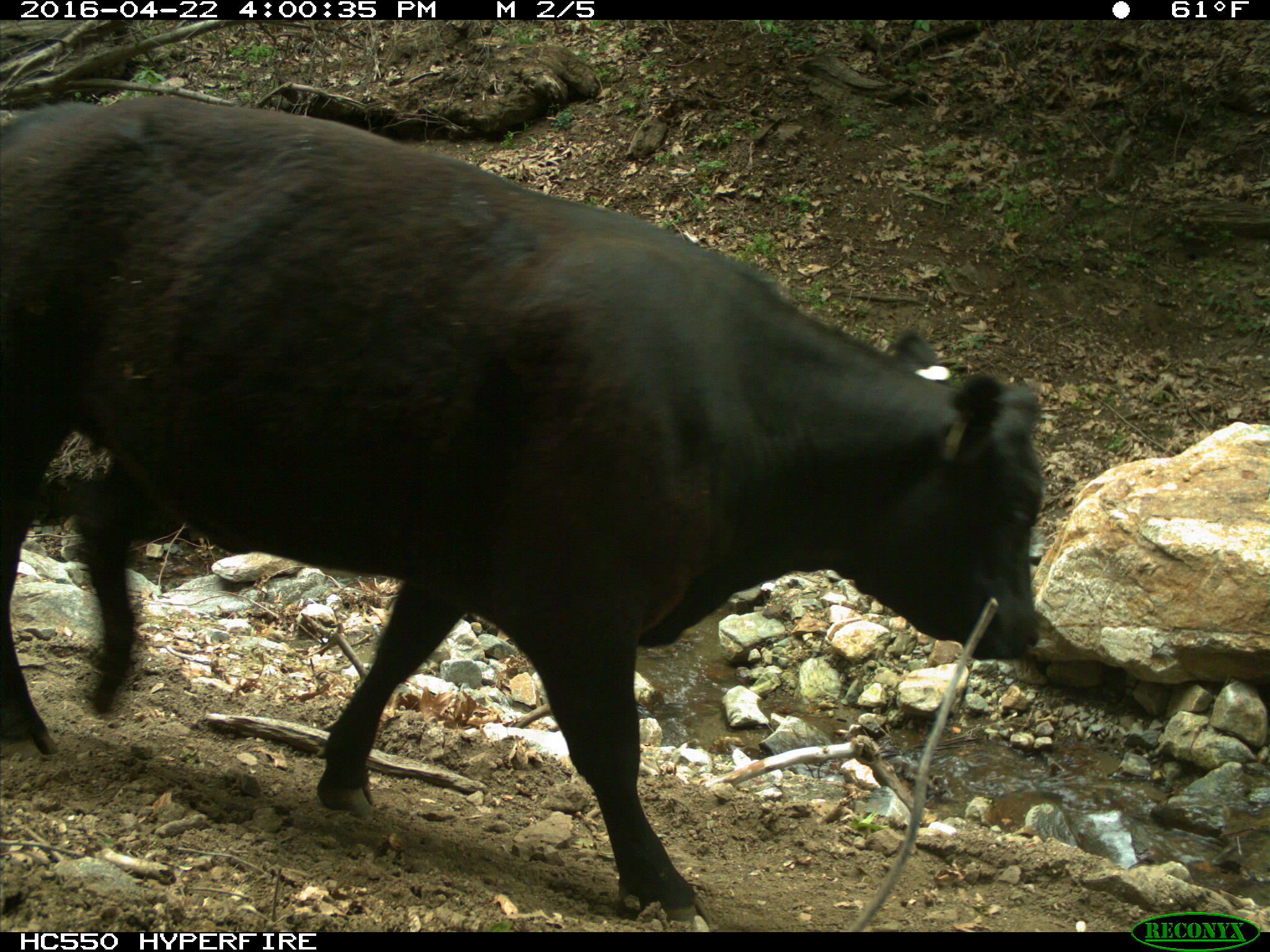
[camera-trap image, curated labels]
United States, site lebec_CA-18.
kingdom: Animalia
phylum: Chordata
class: Mammalia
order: Artiodactyla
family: Bovidae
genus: Bos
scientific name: Bos taurus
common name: domestic cow